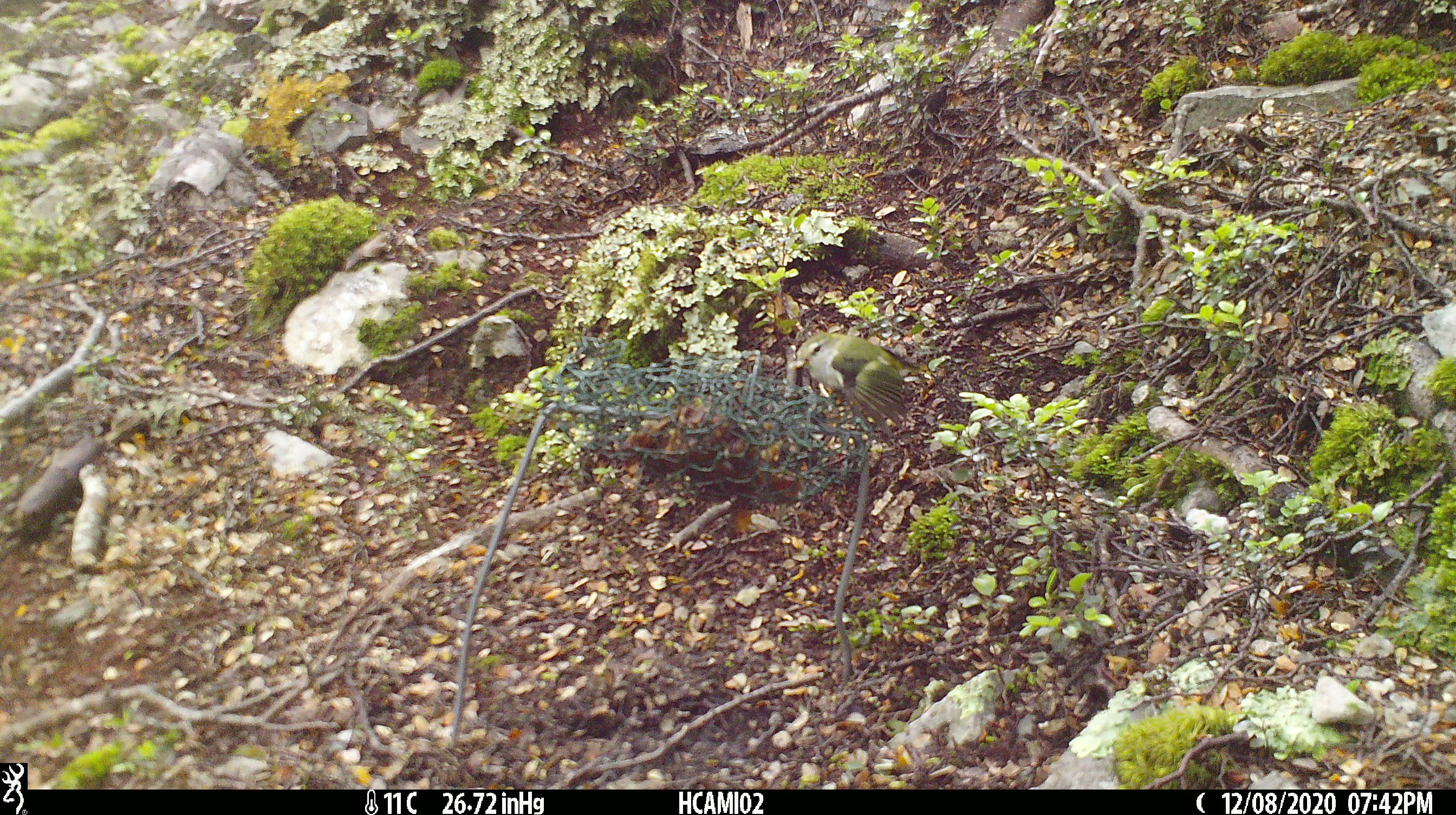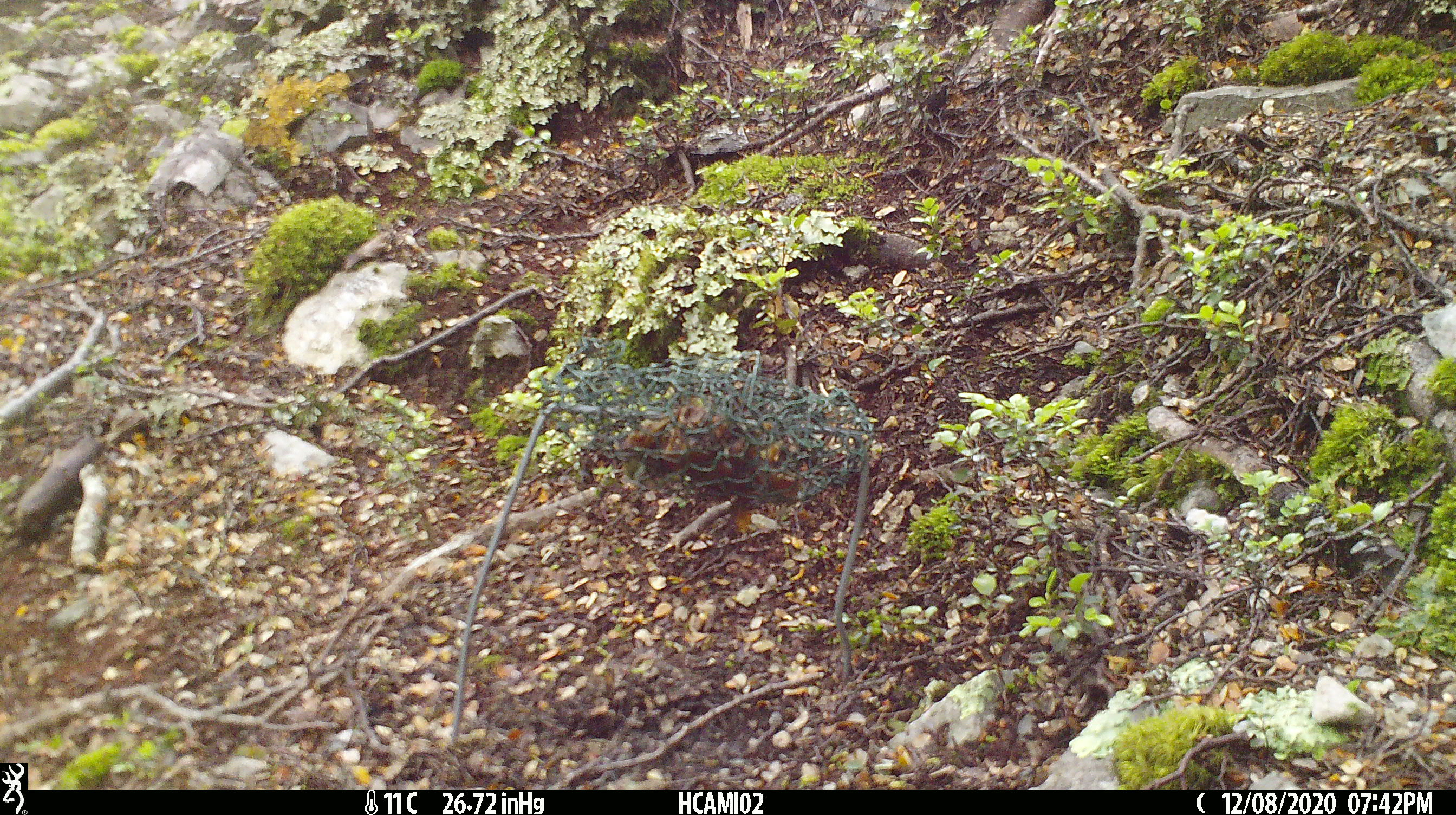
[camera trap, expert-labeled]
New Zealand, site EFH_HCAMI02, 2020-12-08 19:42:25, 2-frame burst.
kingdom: Animalia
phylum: Chordata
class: Aves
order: Passeriformes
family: Acanthisittidae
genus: Acanthisitta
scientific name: Acanthisitta chloris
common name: rifleman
Rifleman (Acanthisitta chloris).